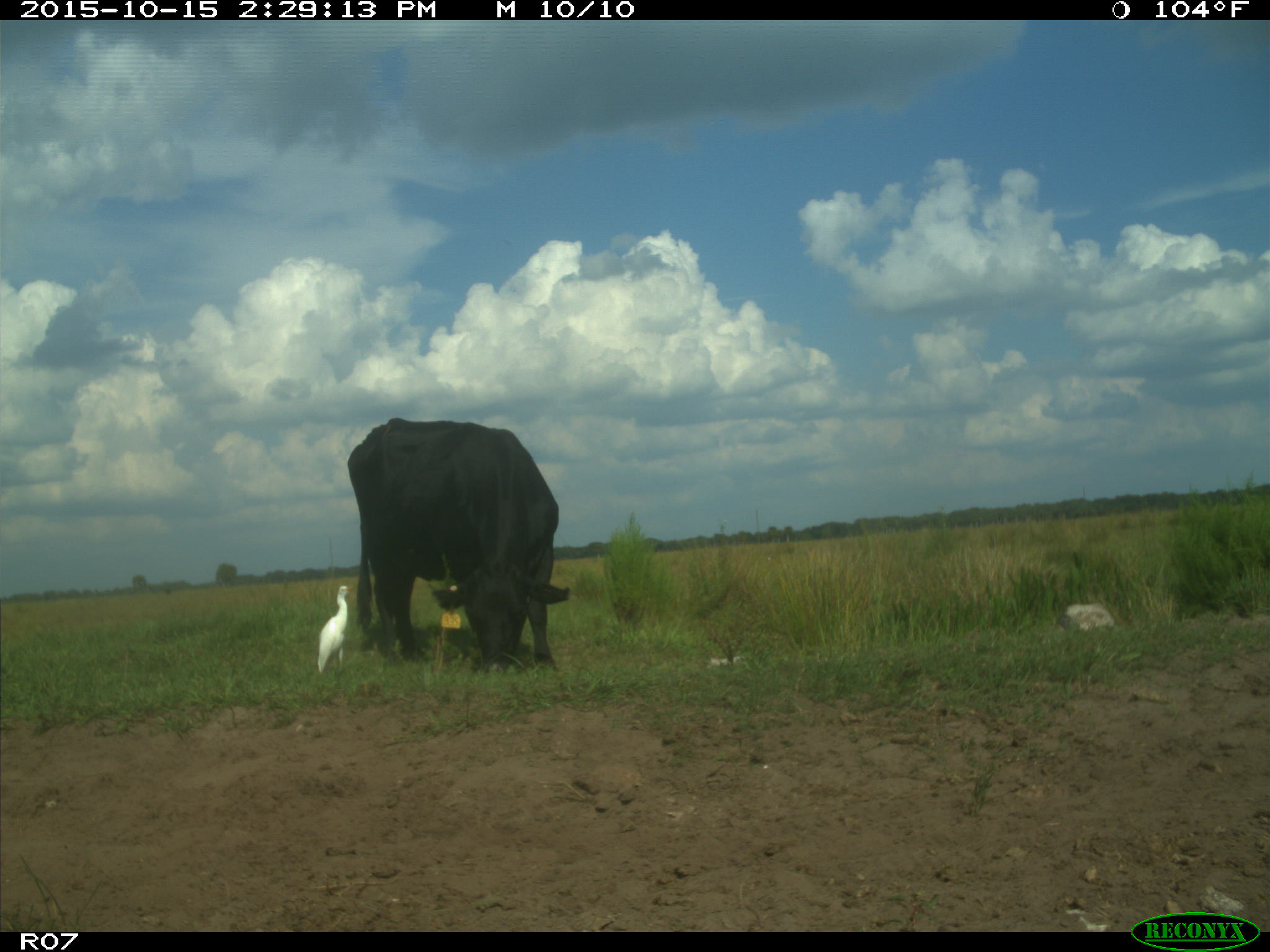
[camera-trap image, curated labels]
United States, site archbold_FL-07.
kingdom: Animalia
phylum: Chordata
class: Mammalia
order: Artiodactyla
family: Bovidae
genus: Bos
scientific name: Bos taurus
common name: domestic cow